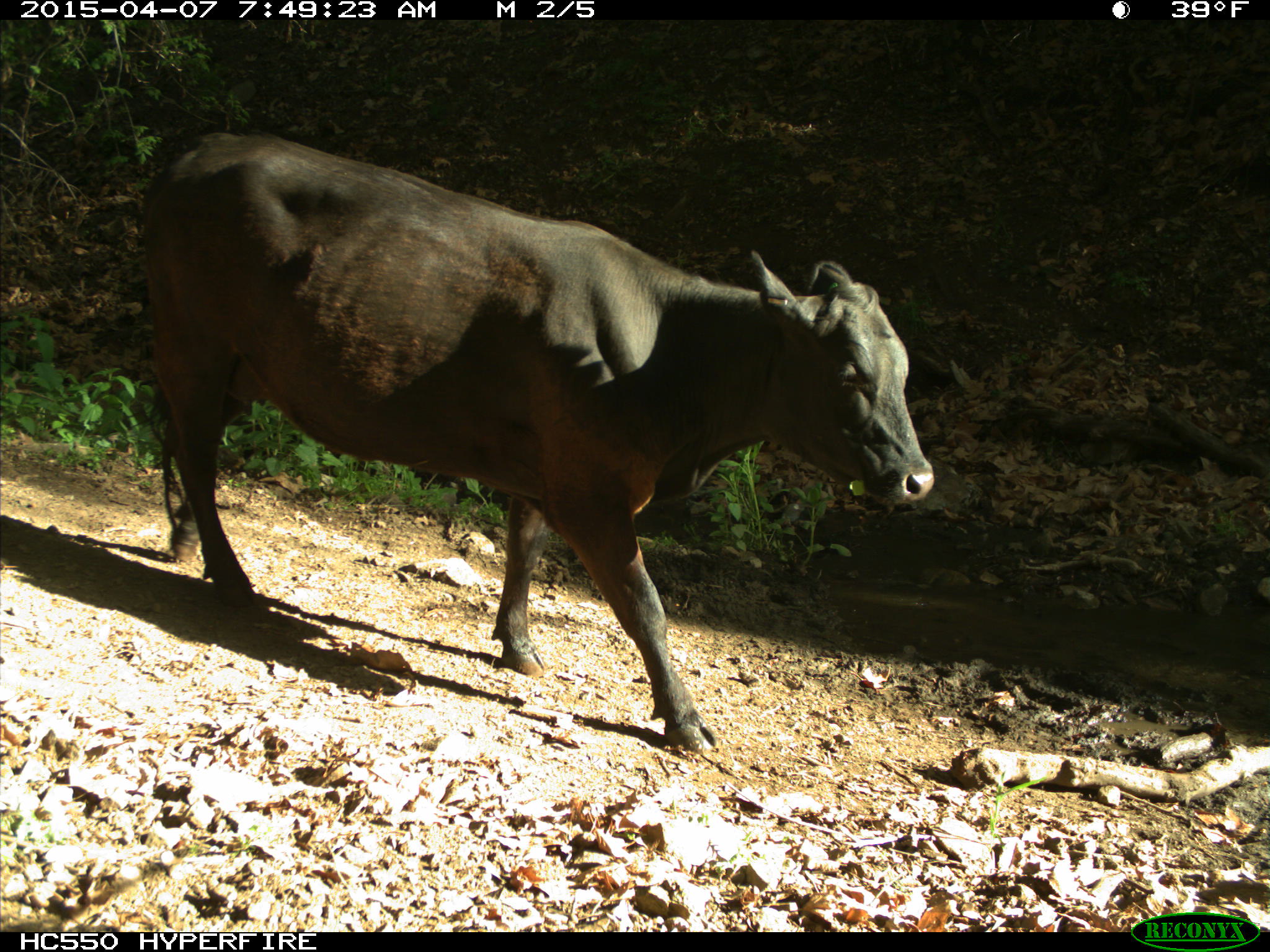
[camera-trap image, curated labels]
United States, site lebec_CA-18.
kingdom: Animalia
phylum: Chordata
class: Mammalia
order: Artiodactyla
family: Bovidae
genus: Bos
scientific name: Bos taurus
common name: domestic cow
Bos taurus (domestic cow).